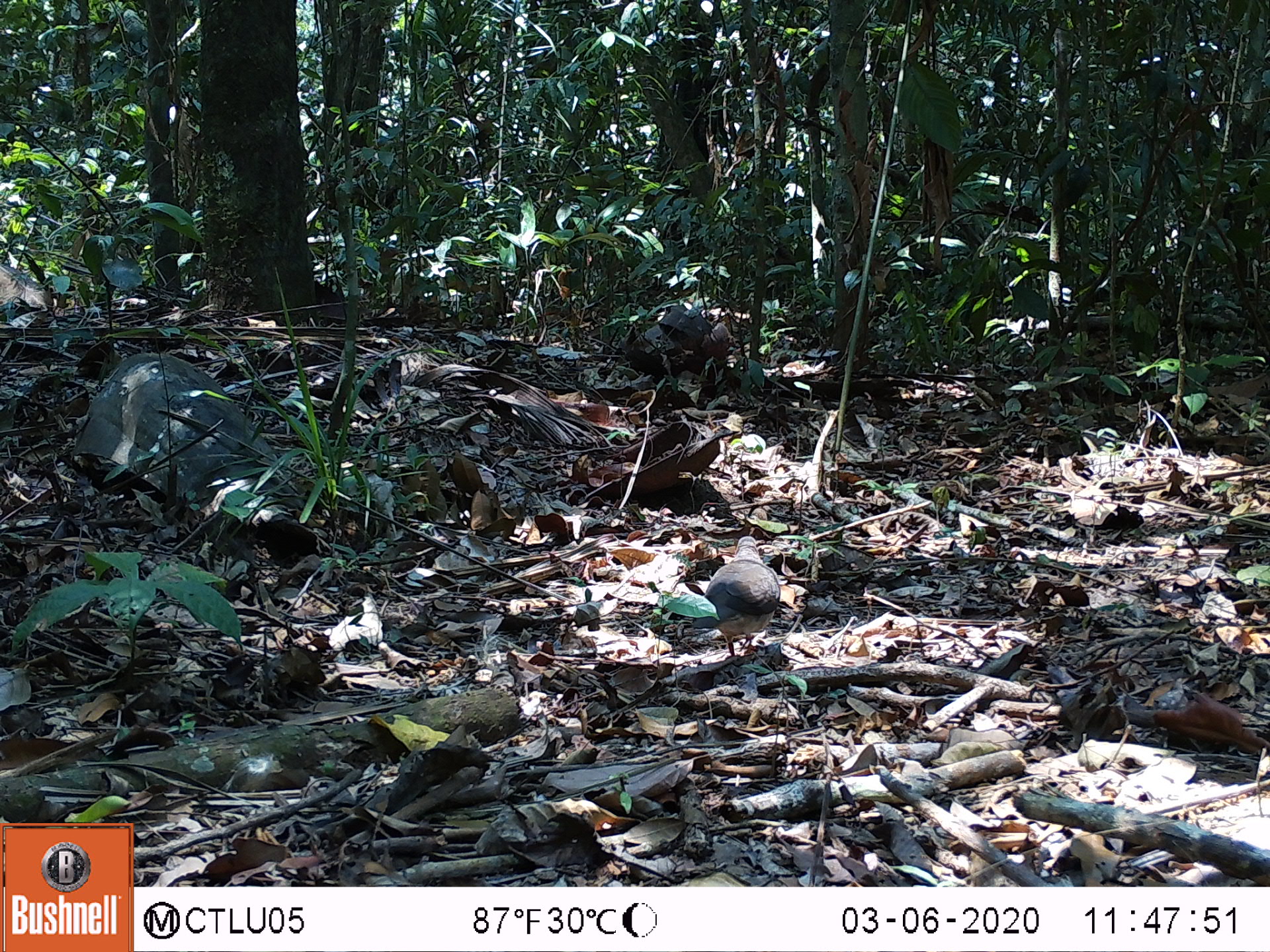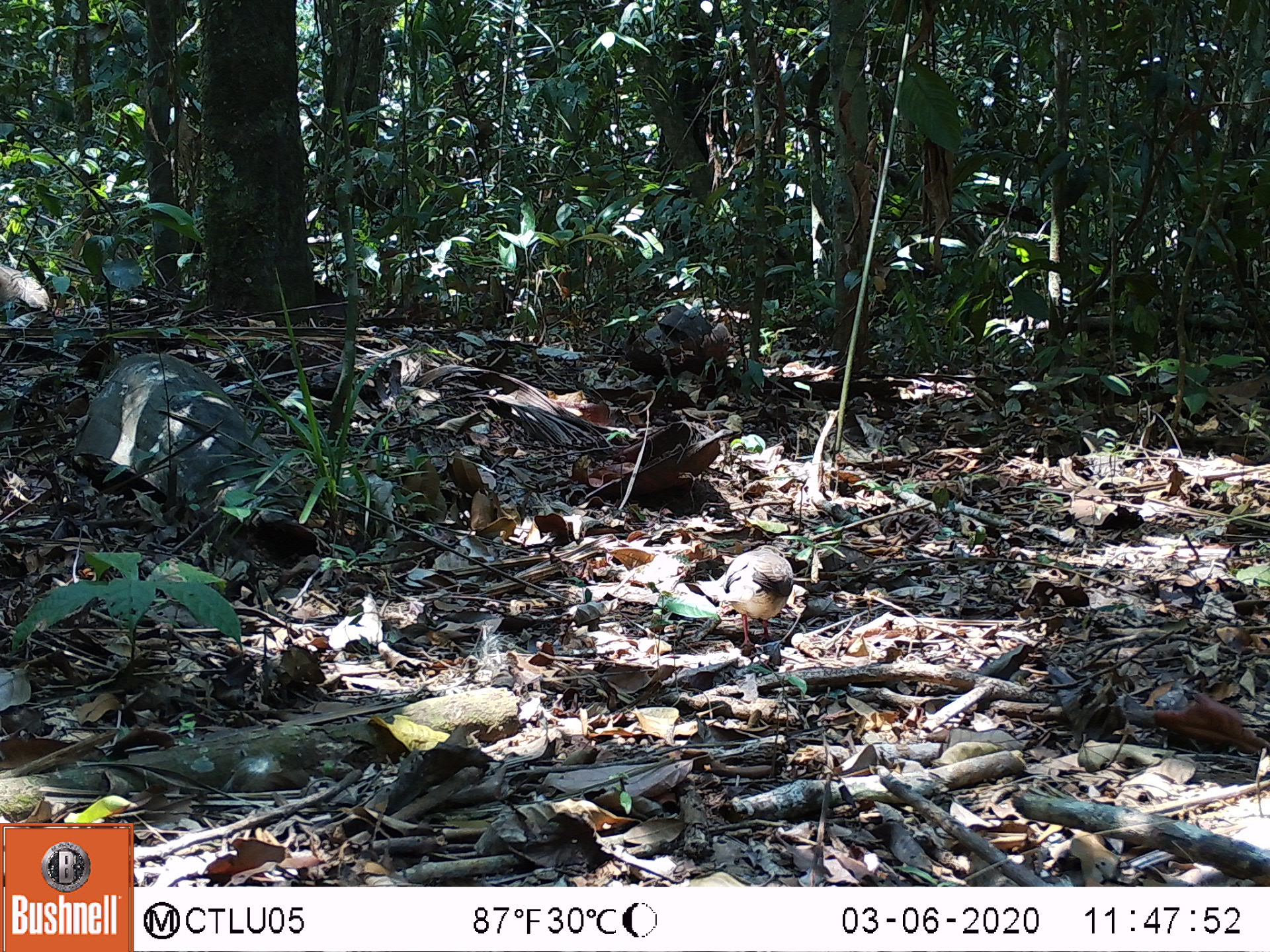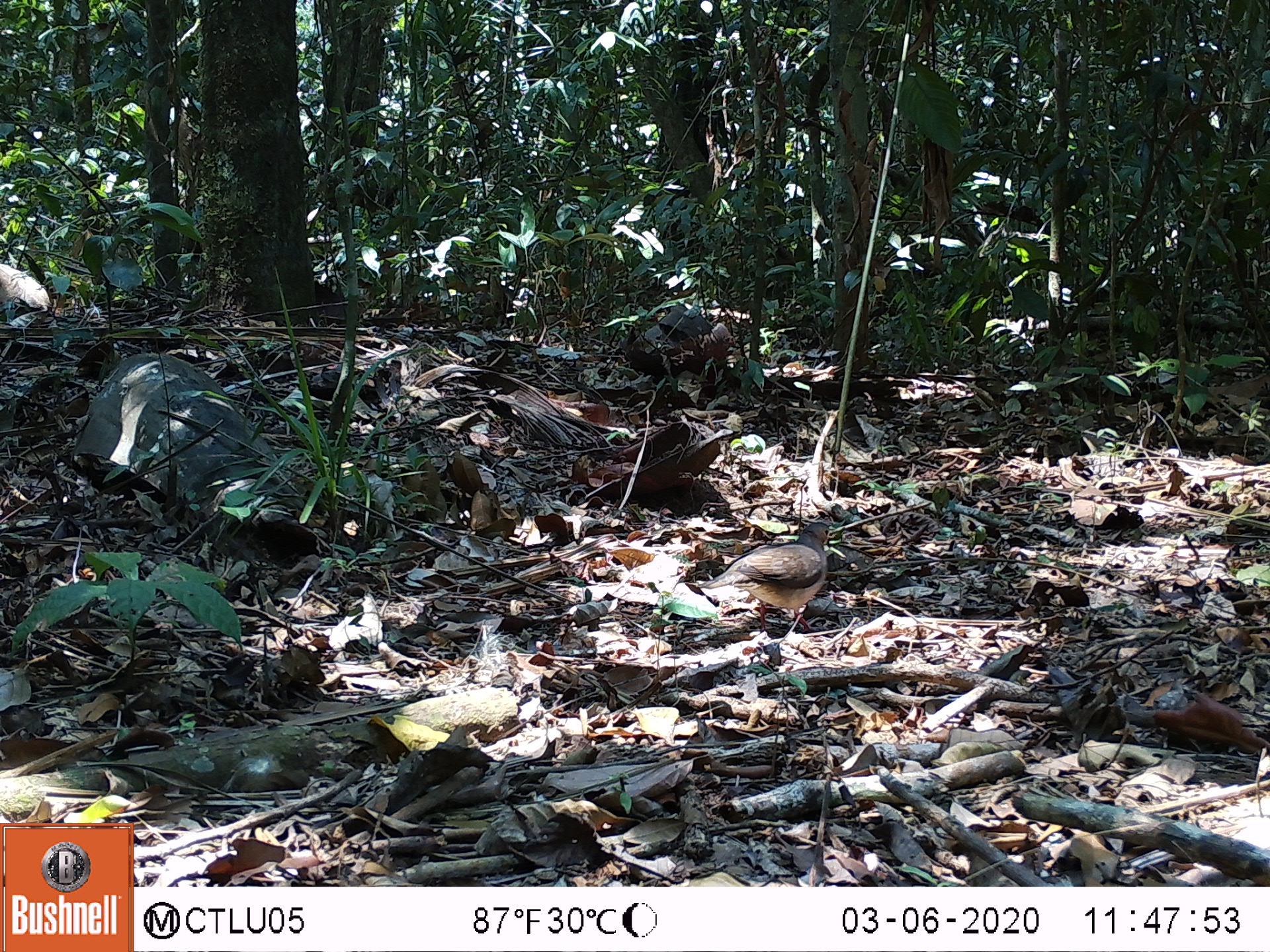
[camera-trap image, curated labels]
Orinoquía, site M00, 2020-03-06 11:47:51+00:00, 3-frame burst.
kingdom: Animalia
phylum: Chordata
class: Aves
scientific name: Aves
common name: bird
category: unknown bird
Unknown bird (bird) (Aves).